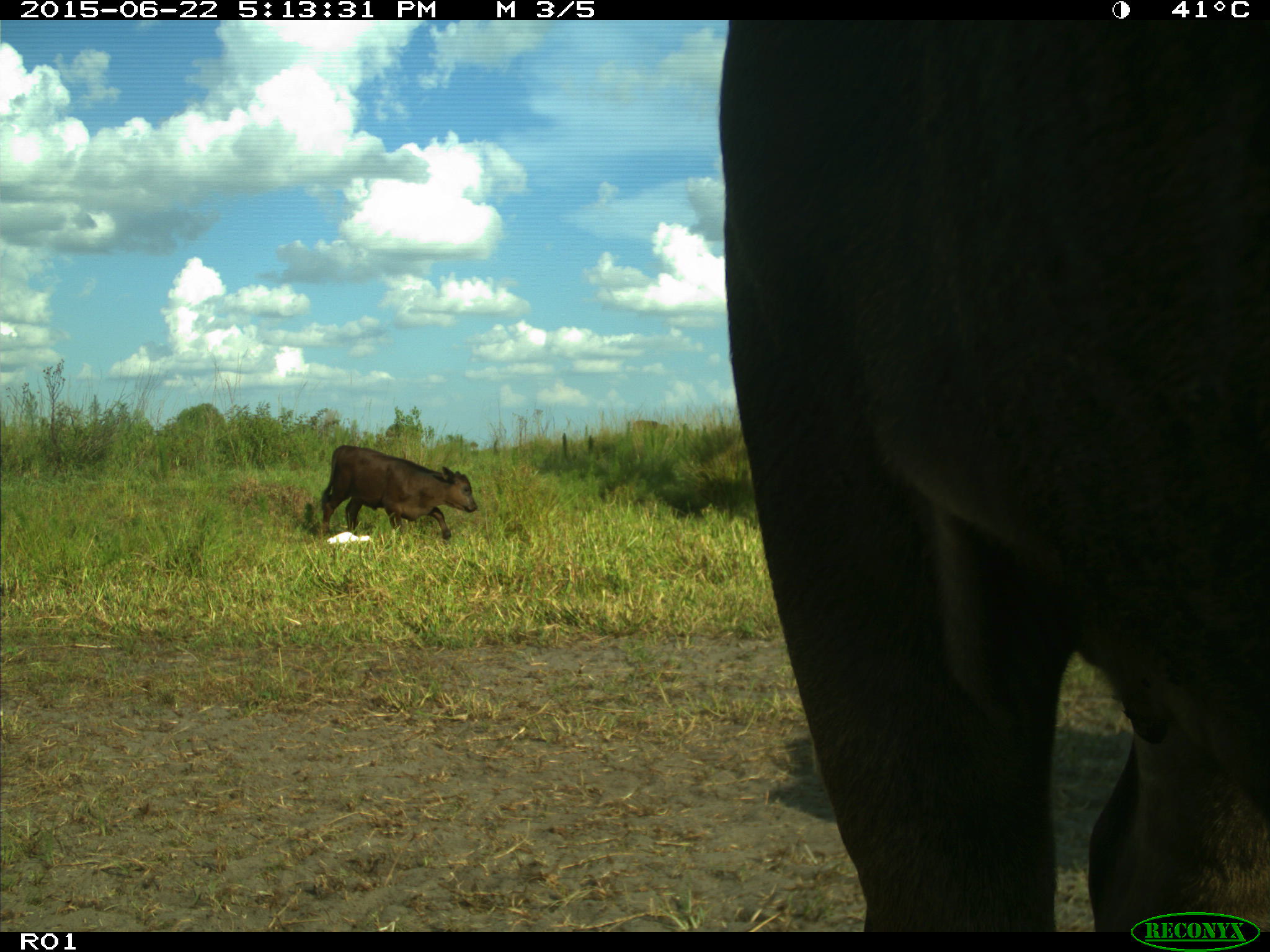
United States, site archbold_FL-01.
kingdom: Animalia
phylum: Chordata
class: Mammalia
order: Artiodactyla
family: Bovidae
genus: Bos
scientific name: Bos taurus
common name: domestic cow